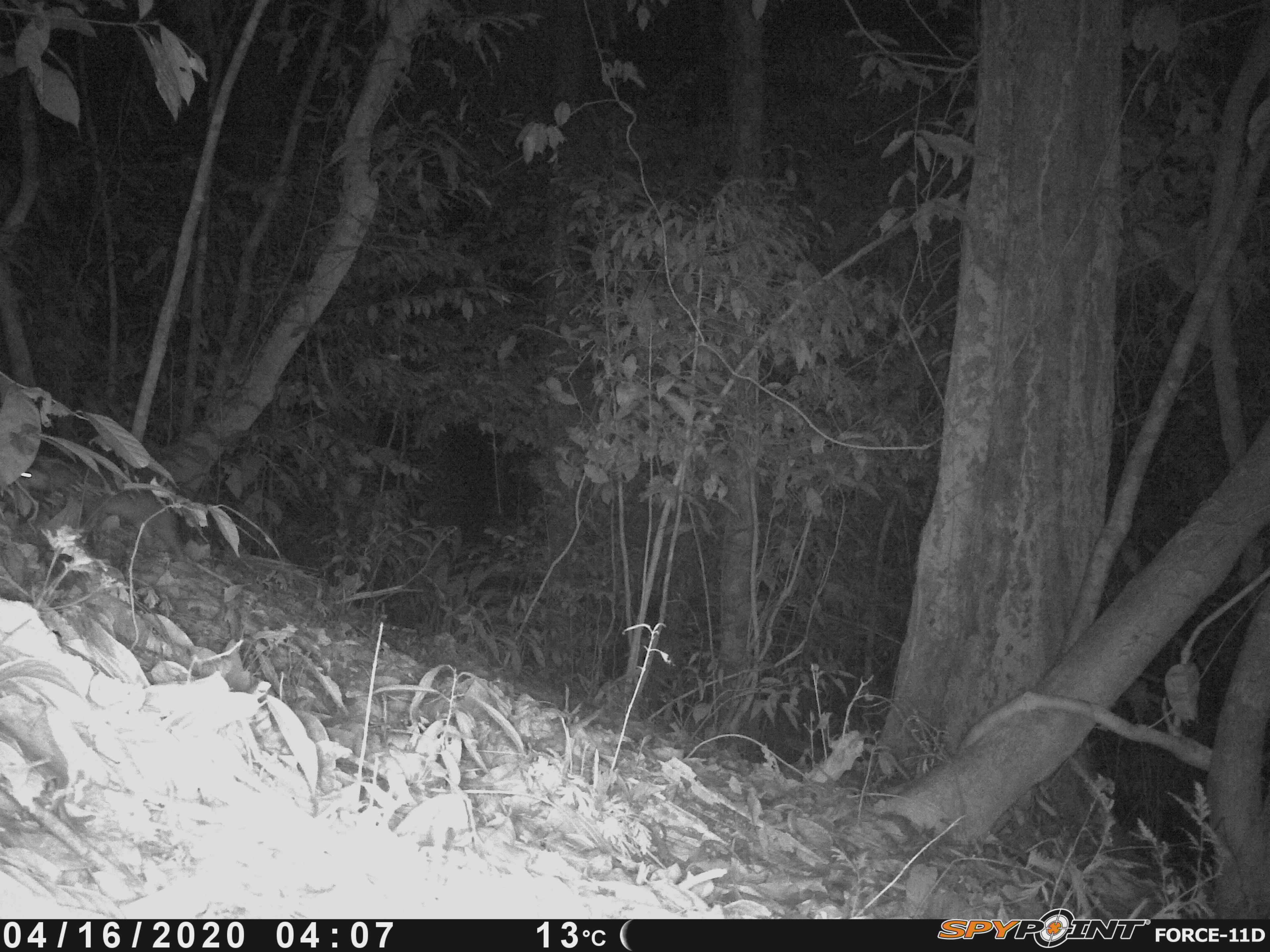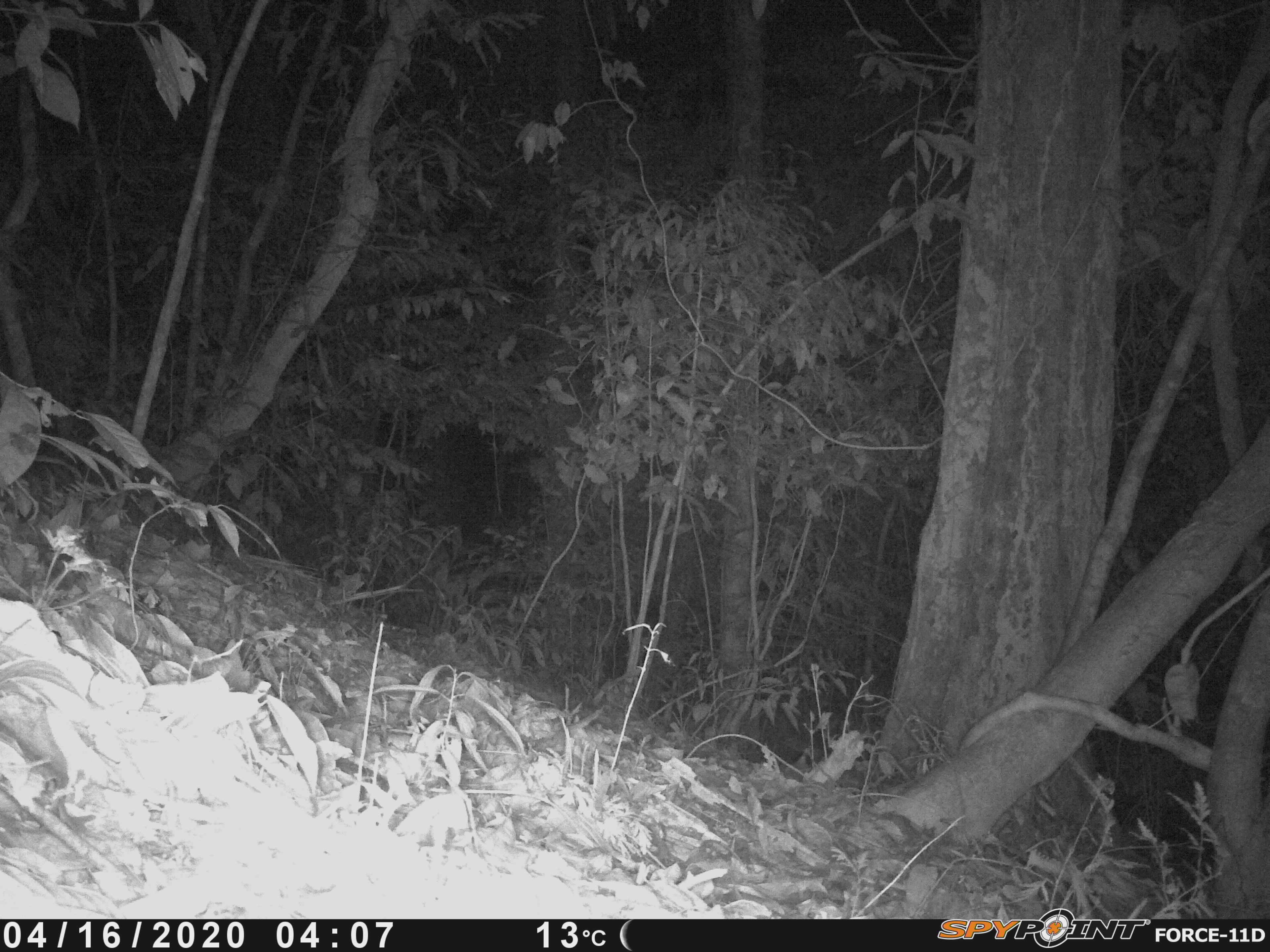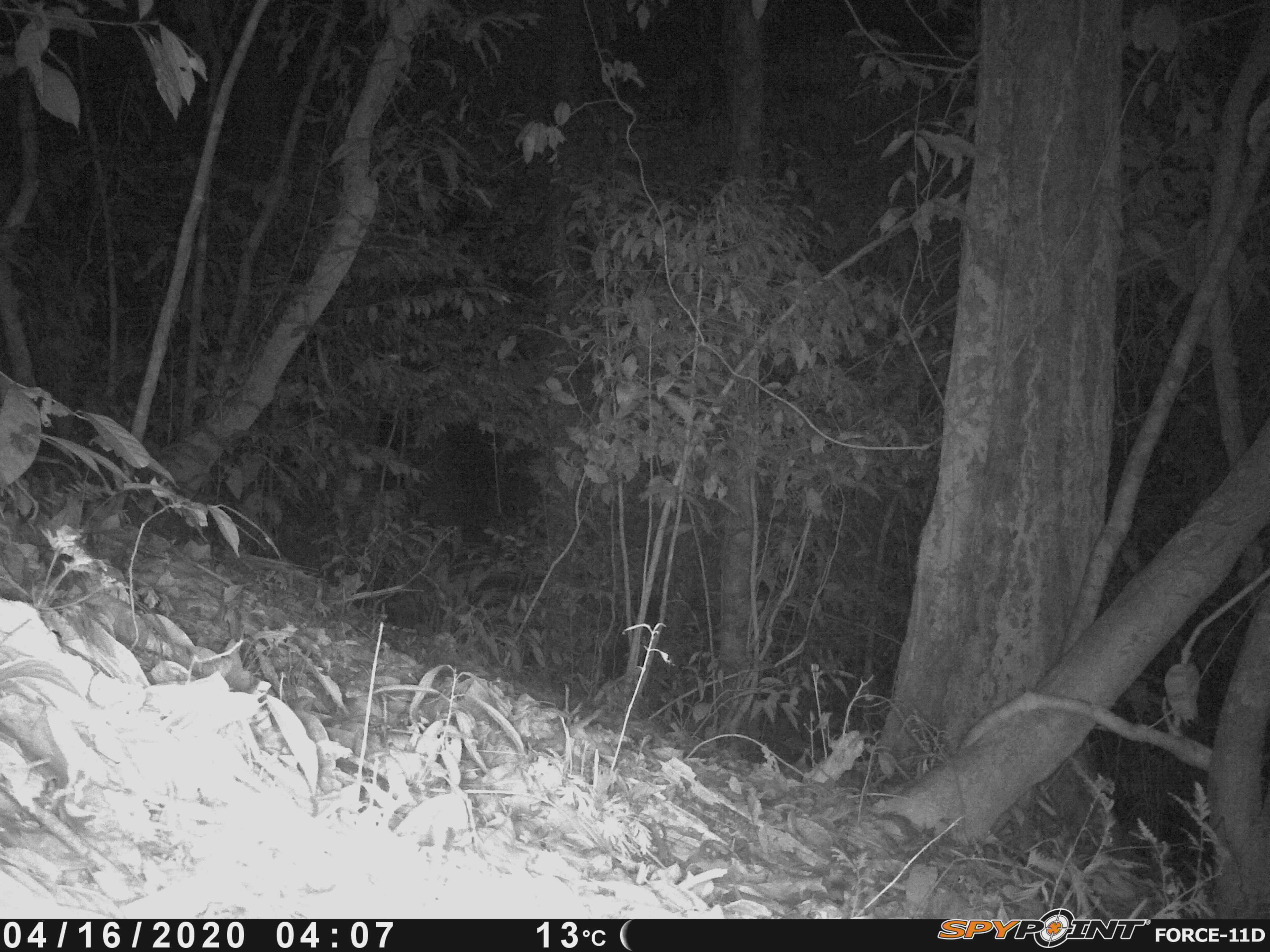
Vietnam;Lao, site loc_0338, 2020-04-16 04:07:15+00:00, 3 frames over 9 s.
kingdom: Animalia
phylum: Chordata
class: Mammalia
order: Carnivora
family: Mustelidae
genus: Melogale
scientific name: Melogale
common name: ferret badger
Ferret badger (Melogale). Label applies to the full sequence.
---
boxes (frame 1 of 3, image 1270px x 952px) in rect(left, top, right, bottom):
ferret badger: rect(21, 461, 188, 563)